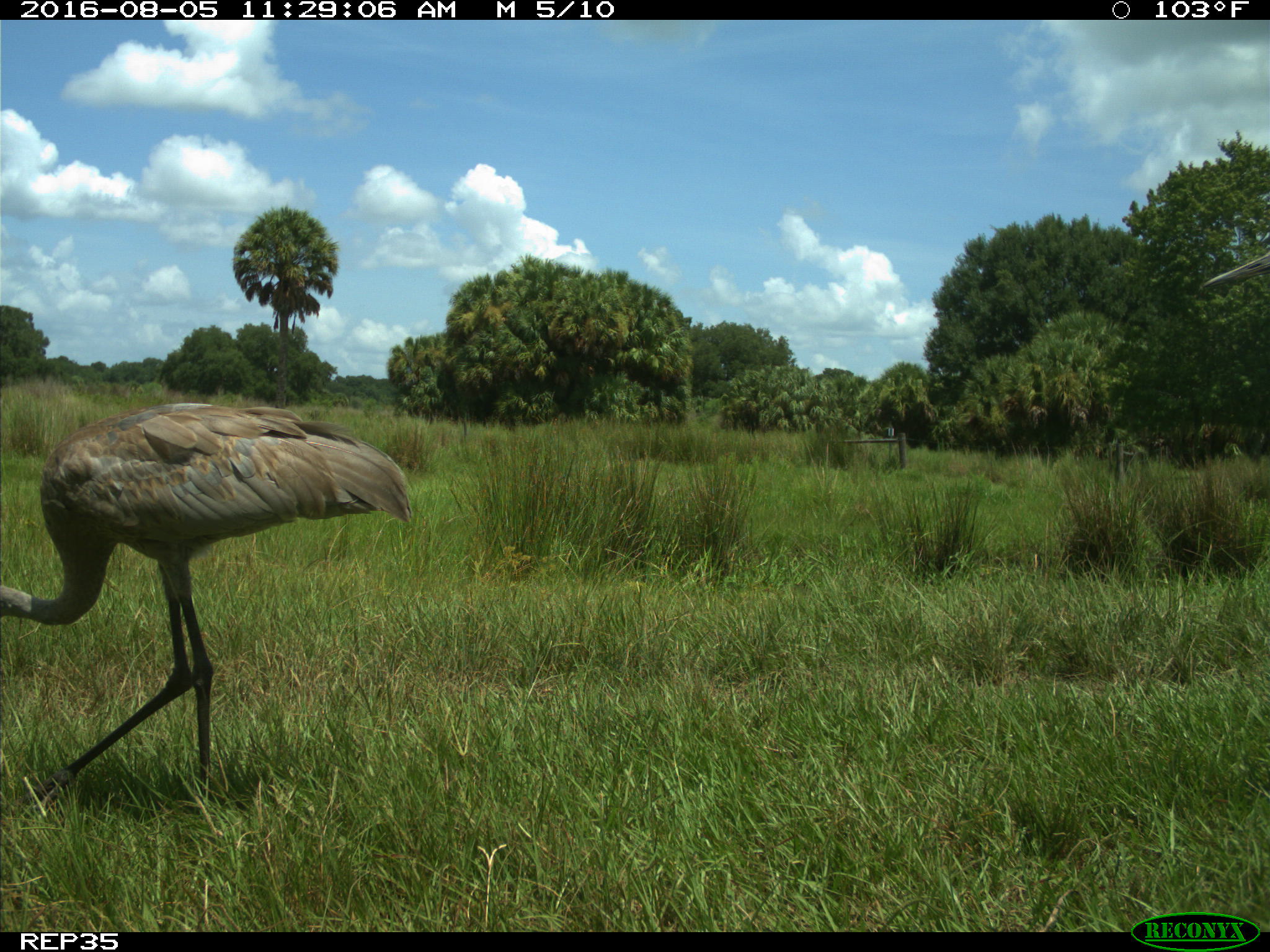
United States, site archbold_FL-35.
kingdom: Animalia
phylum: Chordata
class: Aves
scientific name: Aves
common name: birds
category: unidentified bird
Unidentified bird (birds) (Aves).